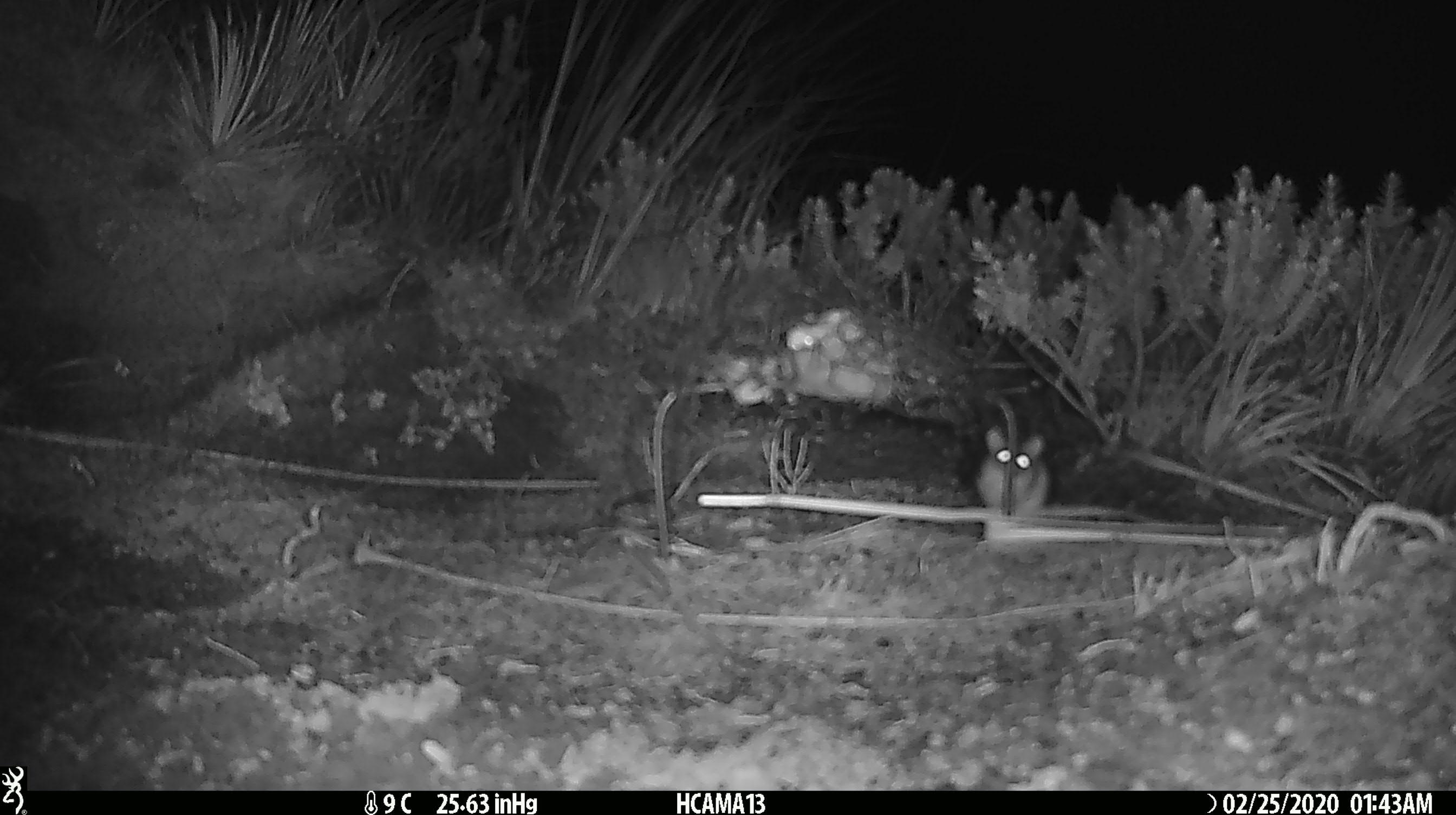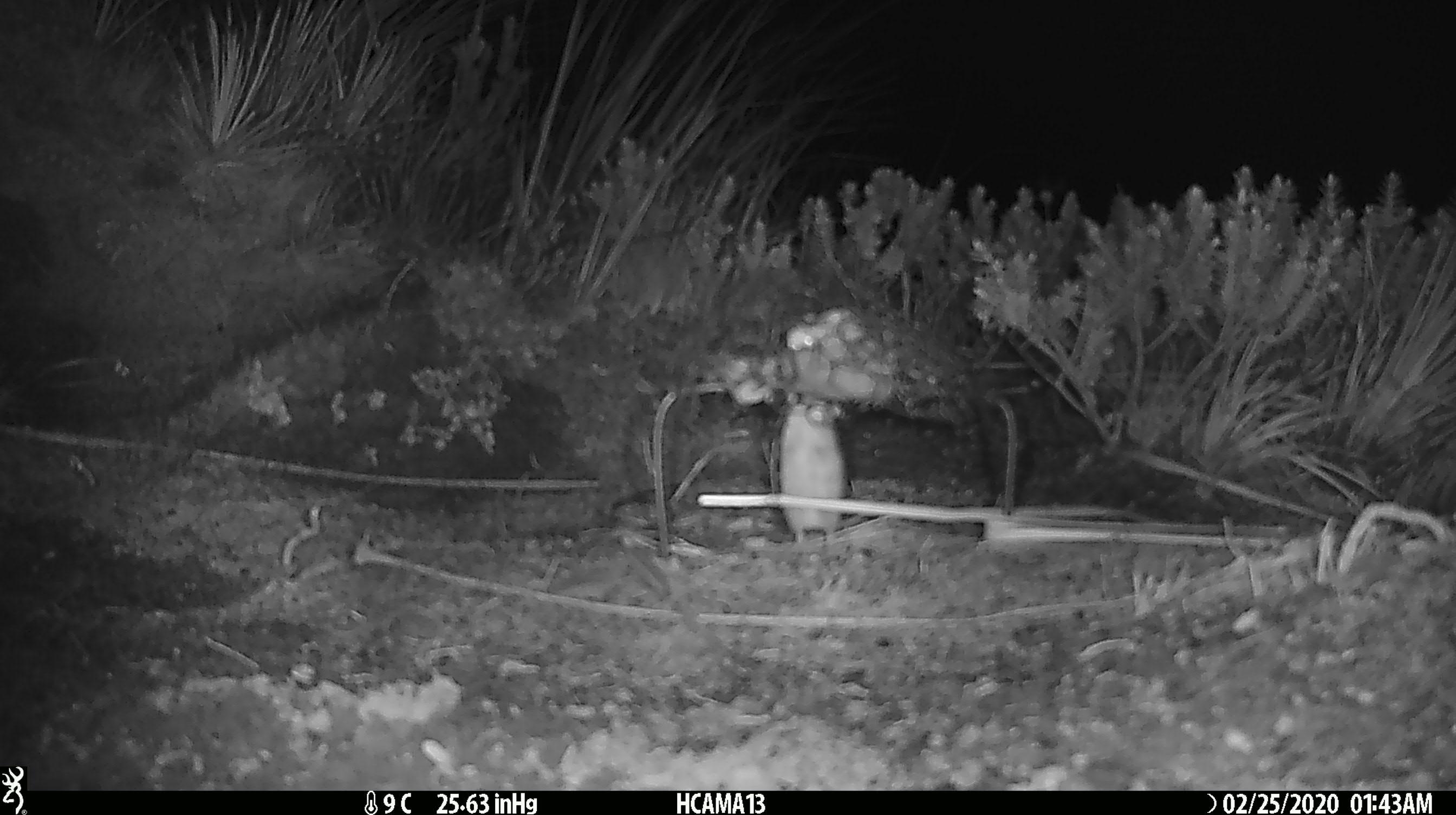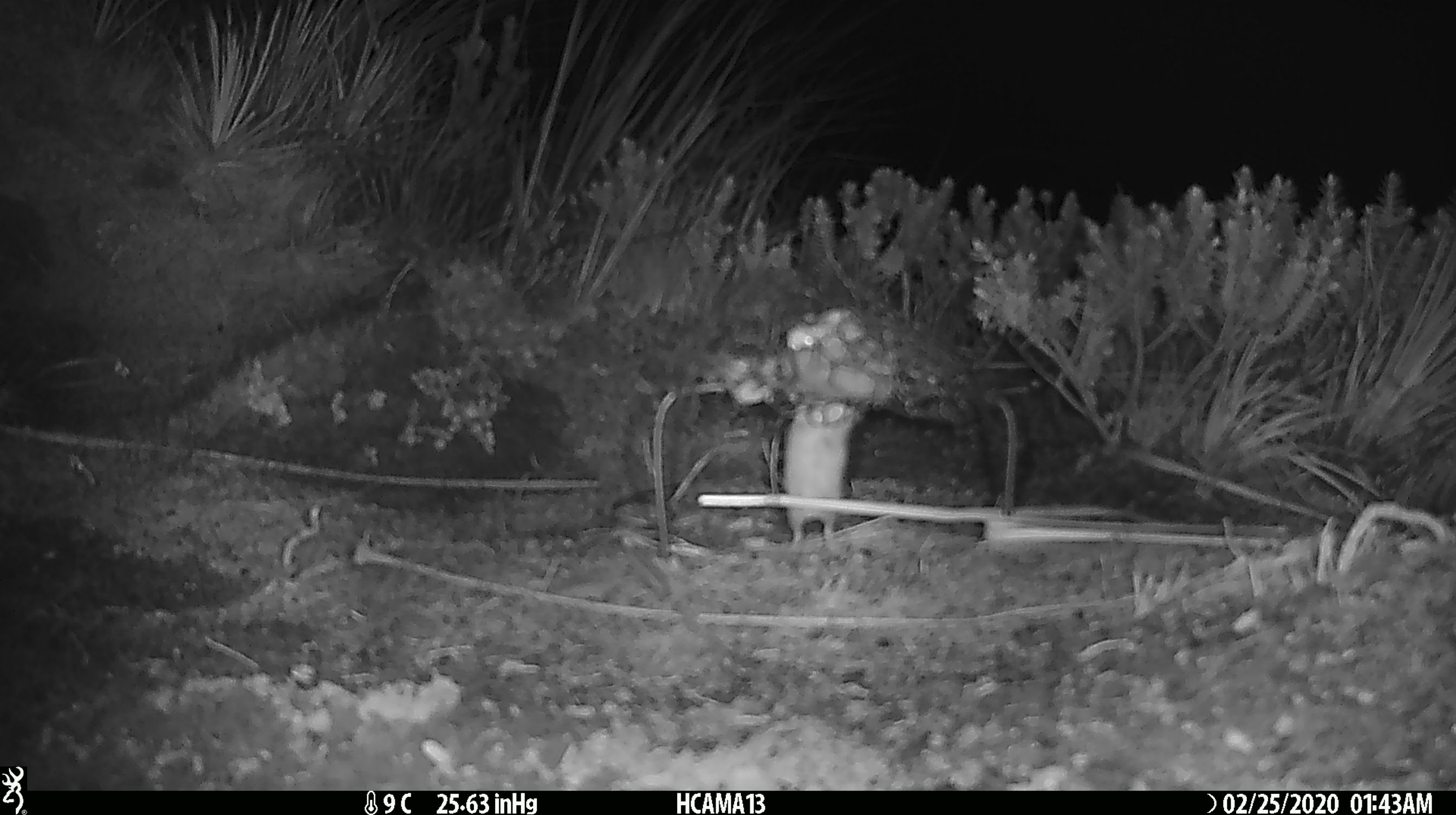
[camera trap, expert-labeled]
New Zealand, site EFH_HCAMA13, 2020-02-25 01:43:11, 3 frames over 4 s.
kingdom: Animalia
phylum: Chordata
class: Mammalia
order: Rodentia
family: Muridae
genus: Mus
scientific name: Mus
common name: mouse